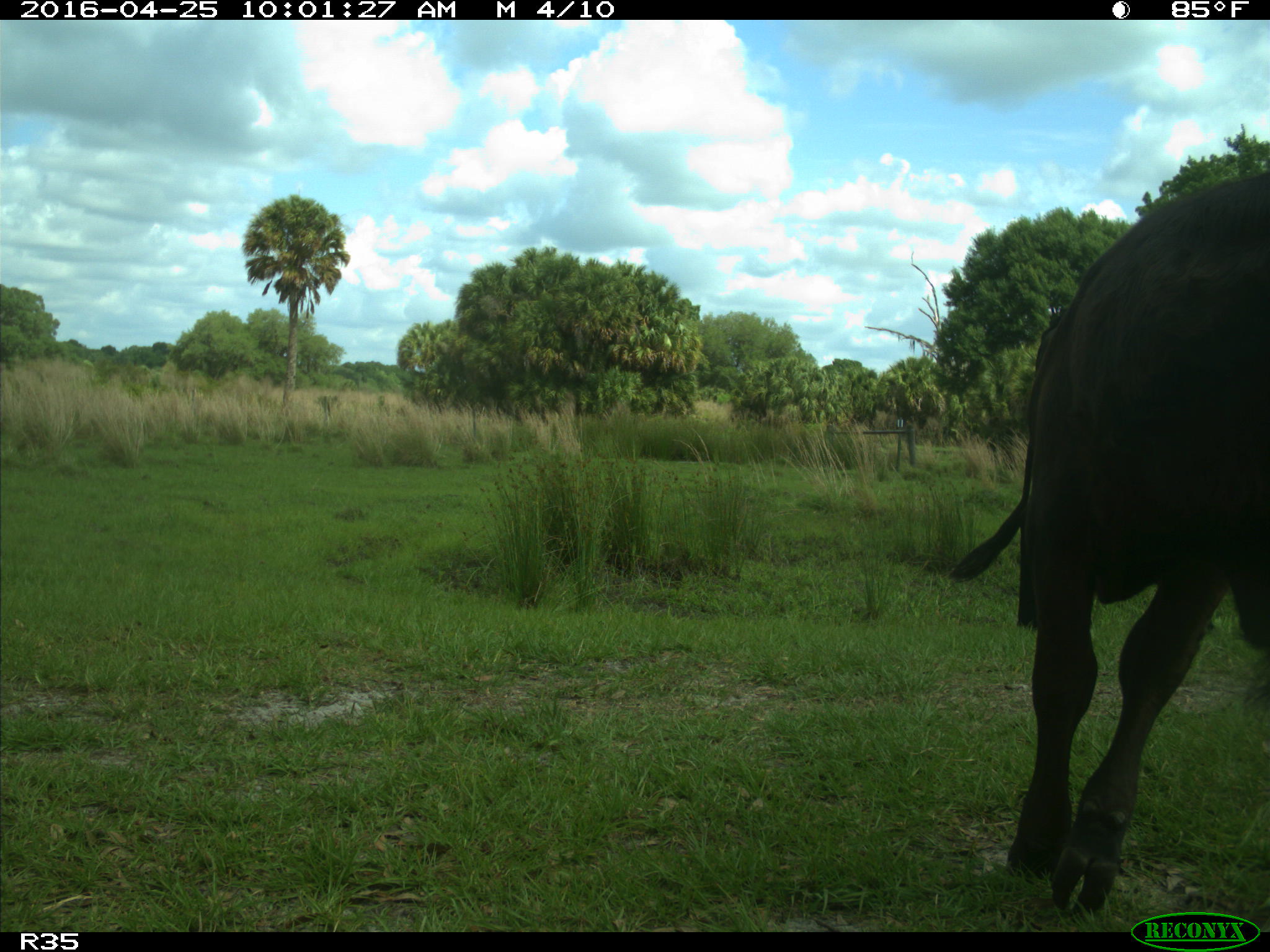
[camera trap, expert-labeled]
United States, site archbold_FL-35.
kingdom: Animalia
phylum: Chordata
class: Mammalia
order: Artiodactyla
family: Bovidae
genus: Bos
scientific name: Bos taurus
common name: domestic cow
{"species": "Bos taurus (domestic cow)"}